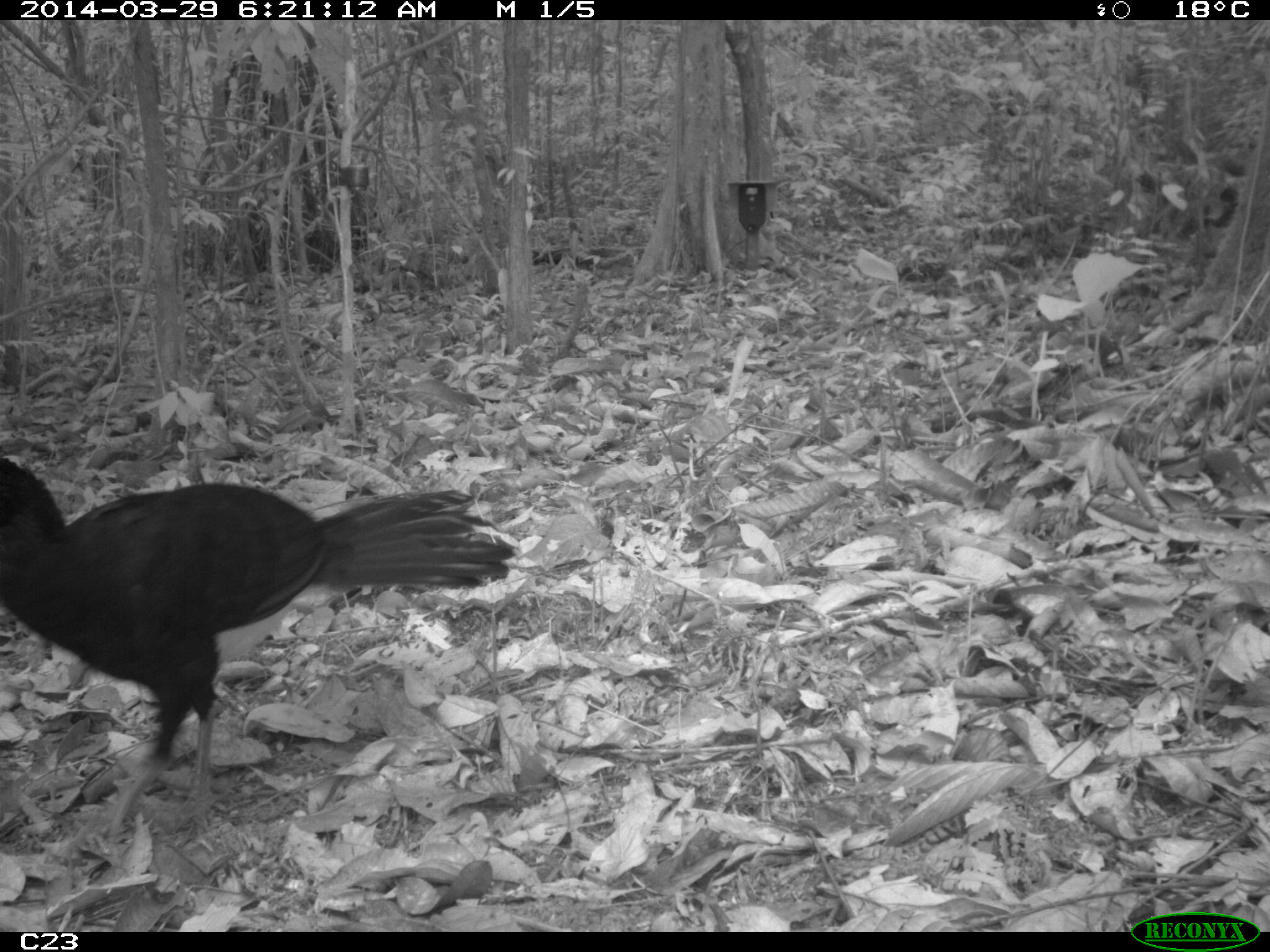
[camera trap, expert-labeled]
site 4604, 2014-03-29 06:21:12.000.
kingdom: Animalia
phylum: Chordata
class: Aves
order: Galliformes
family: Cracidae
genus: Crax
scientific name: Crax alector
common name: black curassow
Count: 1.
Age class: adult.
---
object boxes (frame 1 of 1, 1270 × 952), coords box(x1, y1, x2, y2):
crax alector: box(0, 446, 514, 839)